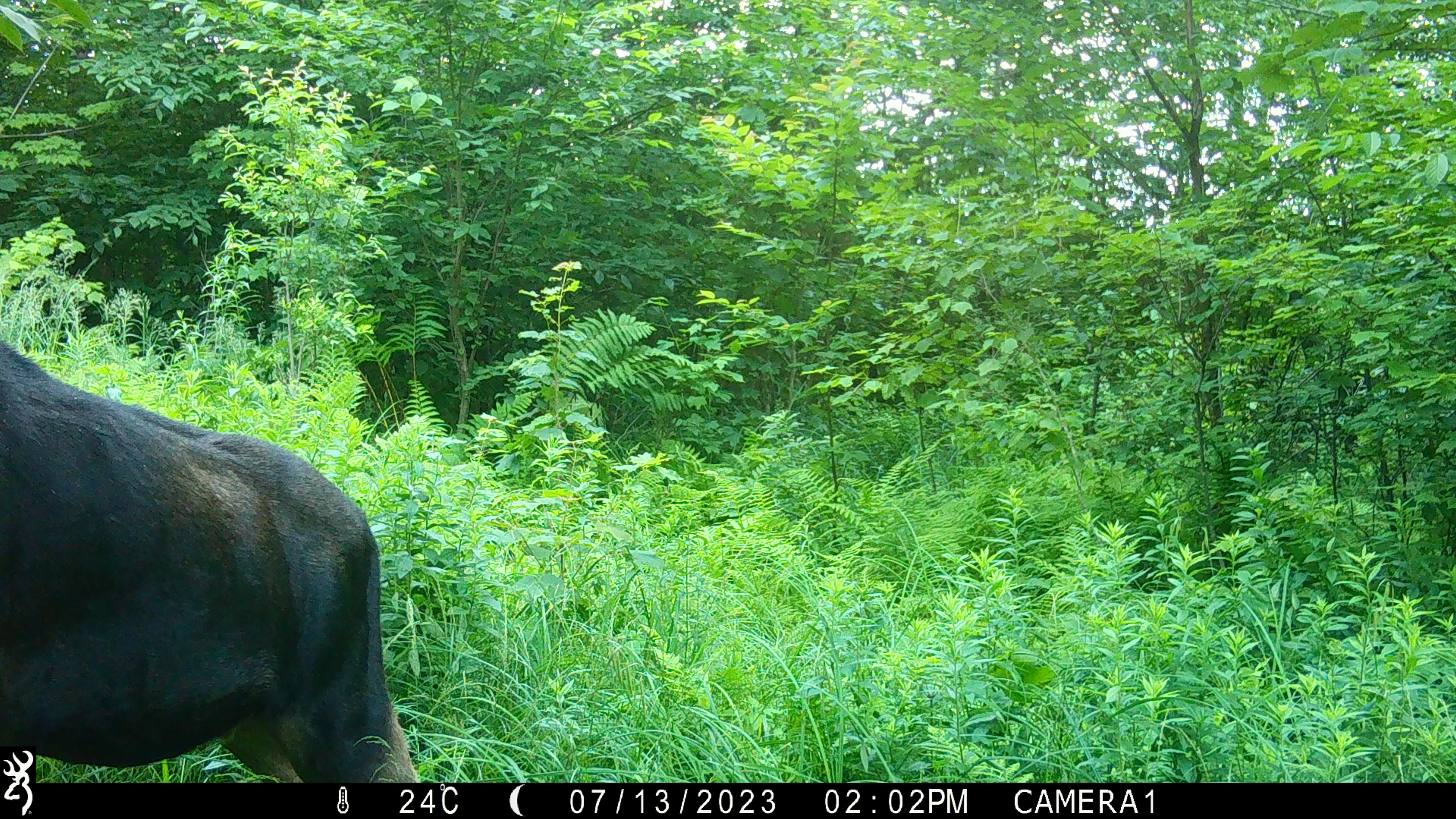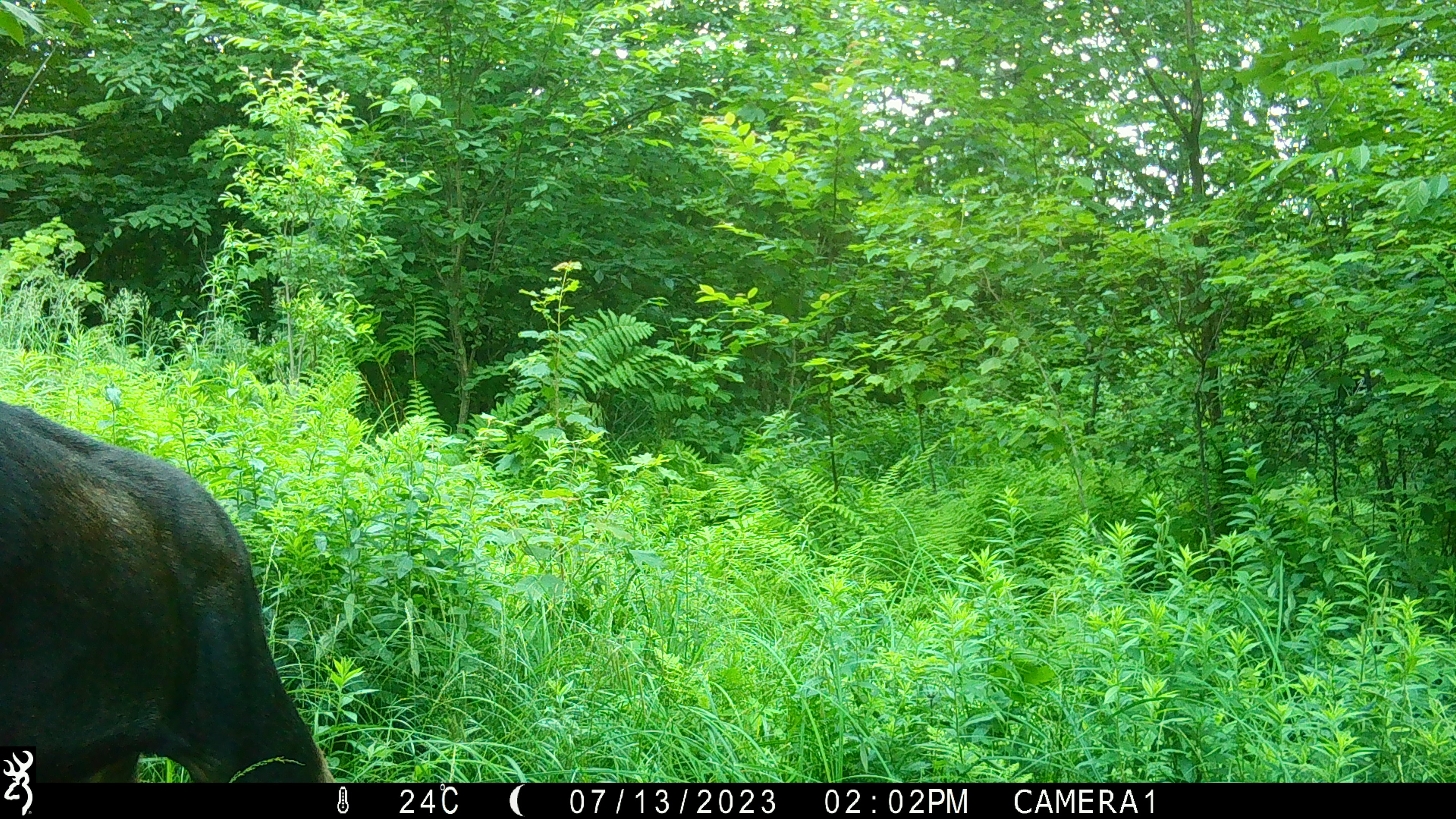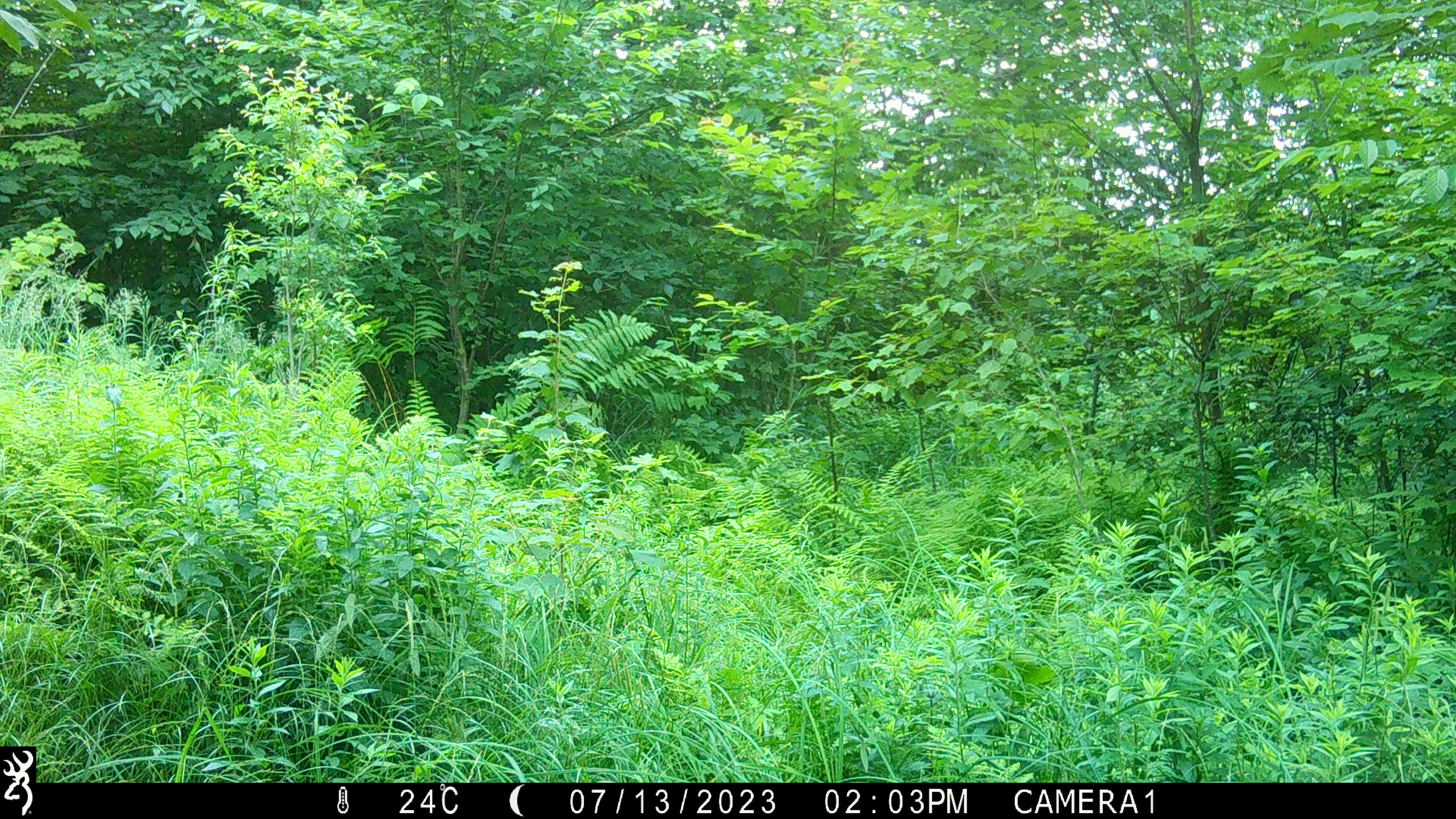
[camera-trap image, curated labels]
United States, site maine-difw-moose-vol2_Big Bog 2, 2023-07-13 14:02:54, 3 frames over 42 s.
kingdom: Animalia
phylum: Chordata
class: Mammalia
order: Artiodactyla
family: Cervidae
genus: Alces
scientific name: Alces alces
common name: moose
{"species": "moose (Alces alces)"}